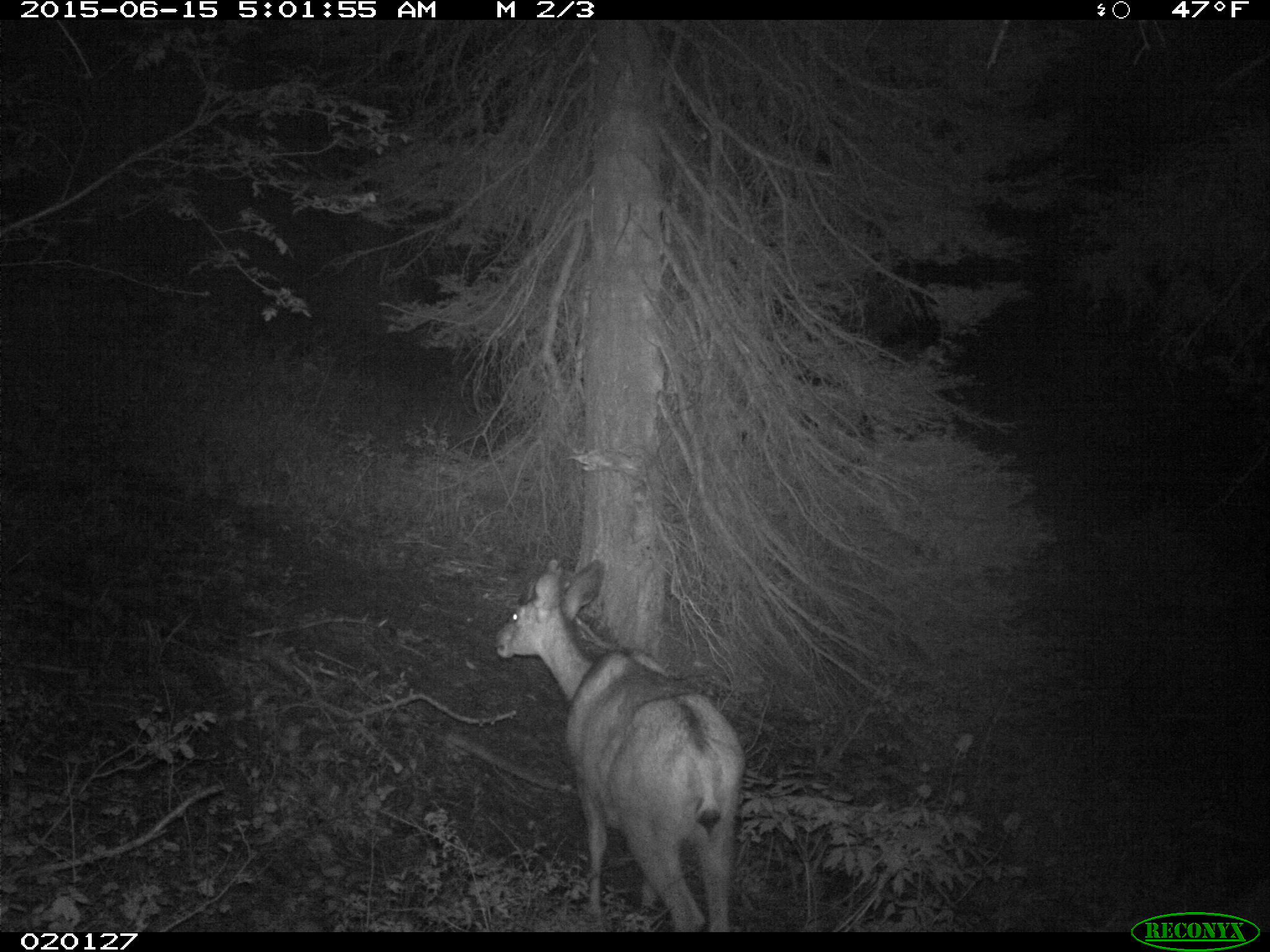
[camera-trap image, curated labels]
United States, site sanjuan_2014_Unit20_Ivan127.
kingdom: Animalia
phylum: Chordata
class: Mammalia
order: Artiodactyla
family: Cervidae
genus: Odocoileus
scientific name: Odocoileus hemionus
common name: mule deer